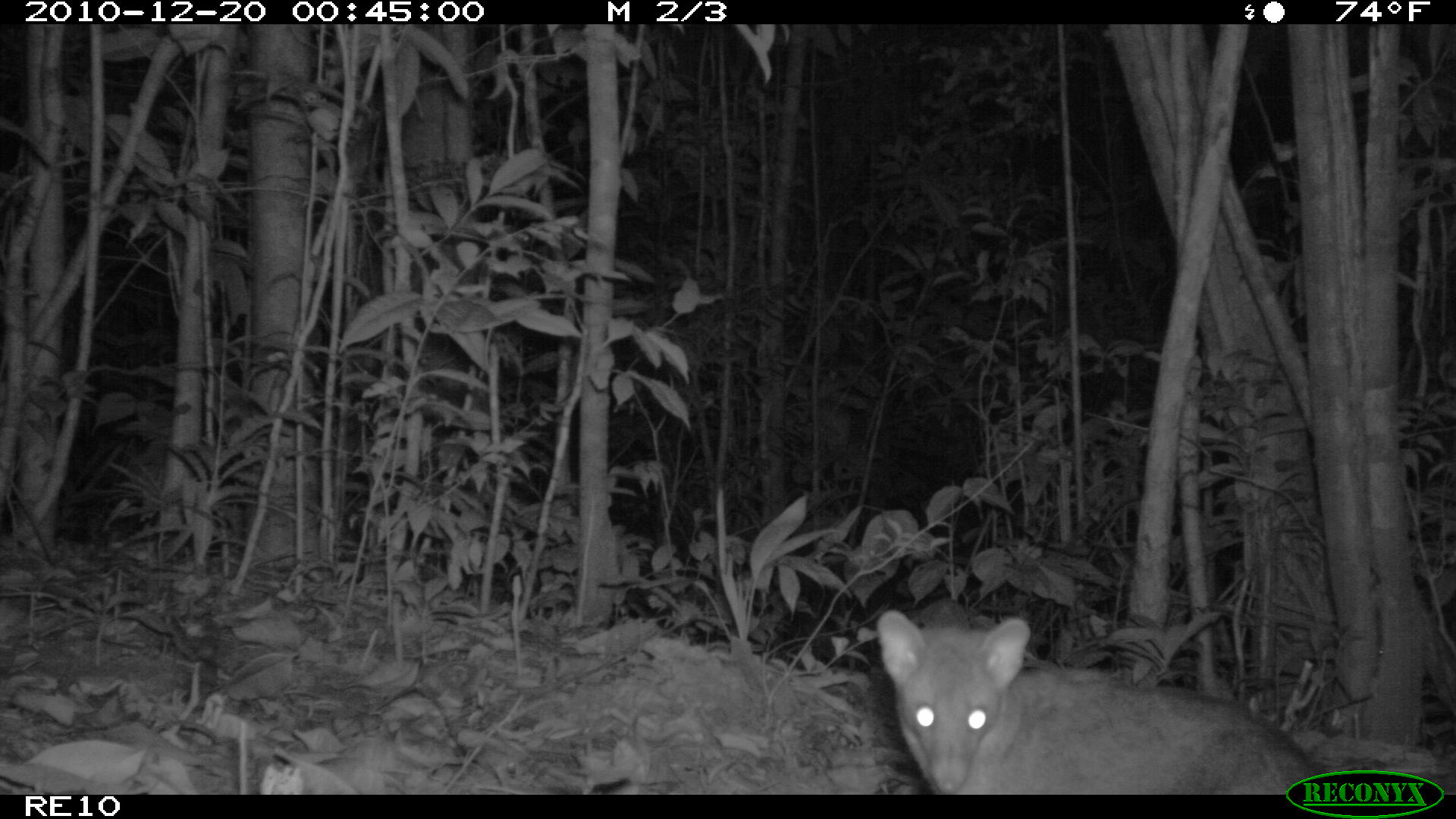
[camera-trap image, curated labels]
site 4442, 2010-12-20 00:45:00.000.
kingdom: Animalia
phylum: Chordata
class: Mammalia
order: Carnivora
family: Eupleridae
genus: Eupleres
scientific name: Eupleres goudotii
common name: falanouc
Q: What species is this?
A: Eupleres goudotii (falanouc).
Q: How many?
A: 1.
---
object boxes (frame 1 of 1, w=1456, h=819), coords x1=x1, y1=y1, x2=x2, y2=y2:
eupleres goudotii: x1=871, y1=605, x2=1320, y2=795